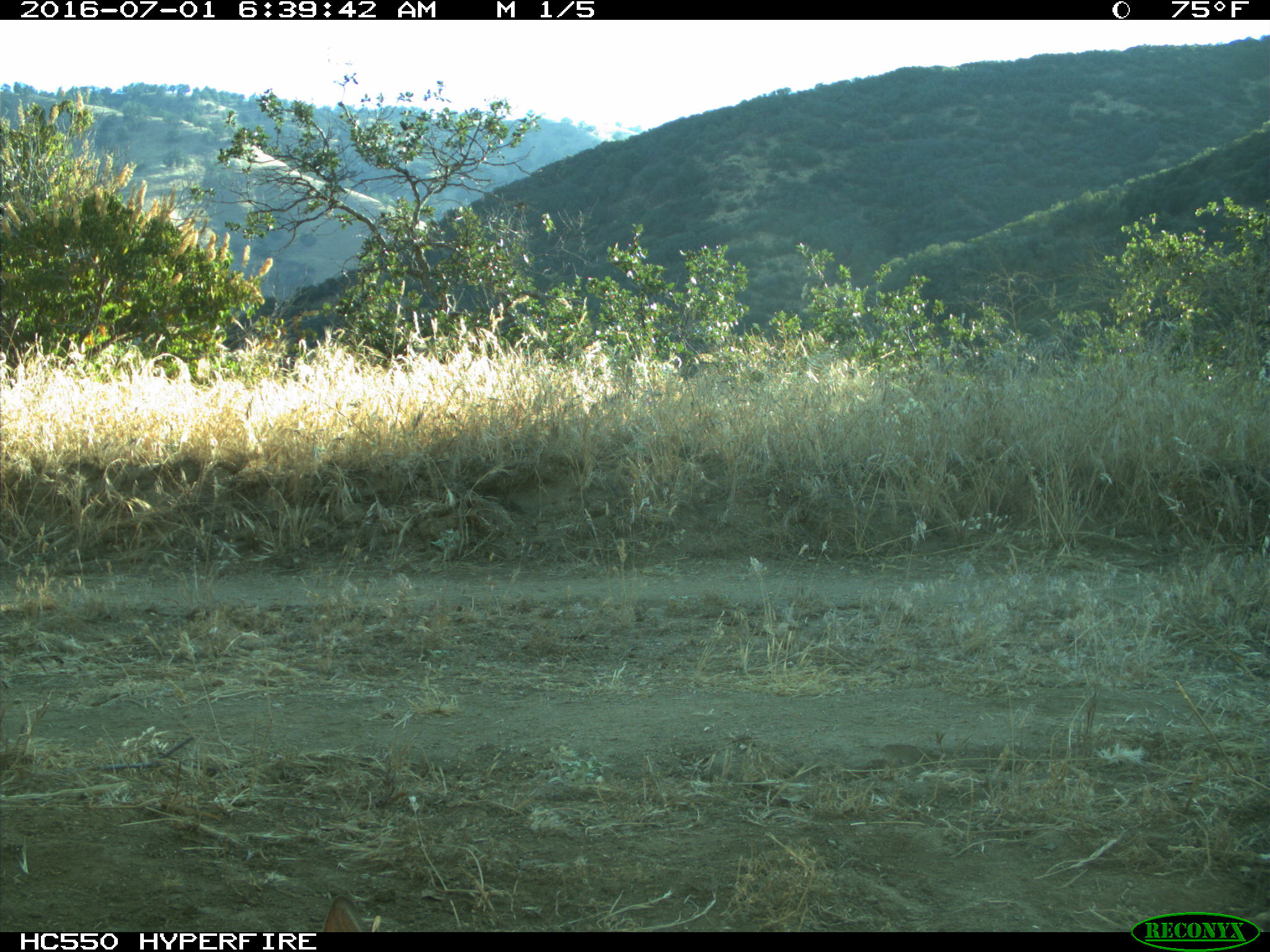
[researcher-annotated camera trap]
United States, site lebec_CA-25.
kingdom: Animalia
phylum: Chordata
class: Mammalia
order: Lagomorpha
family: Leporidae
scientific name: Leporidae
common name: rabbits and hares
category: unidentified rabbit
Unidentified rabbit (rabbits and hares) (Leporidae).